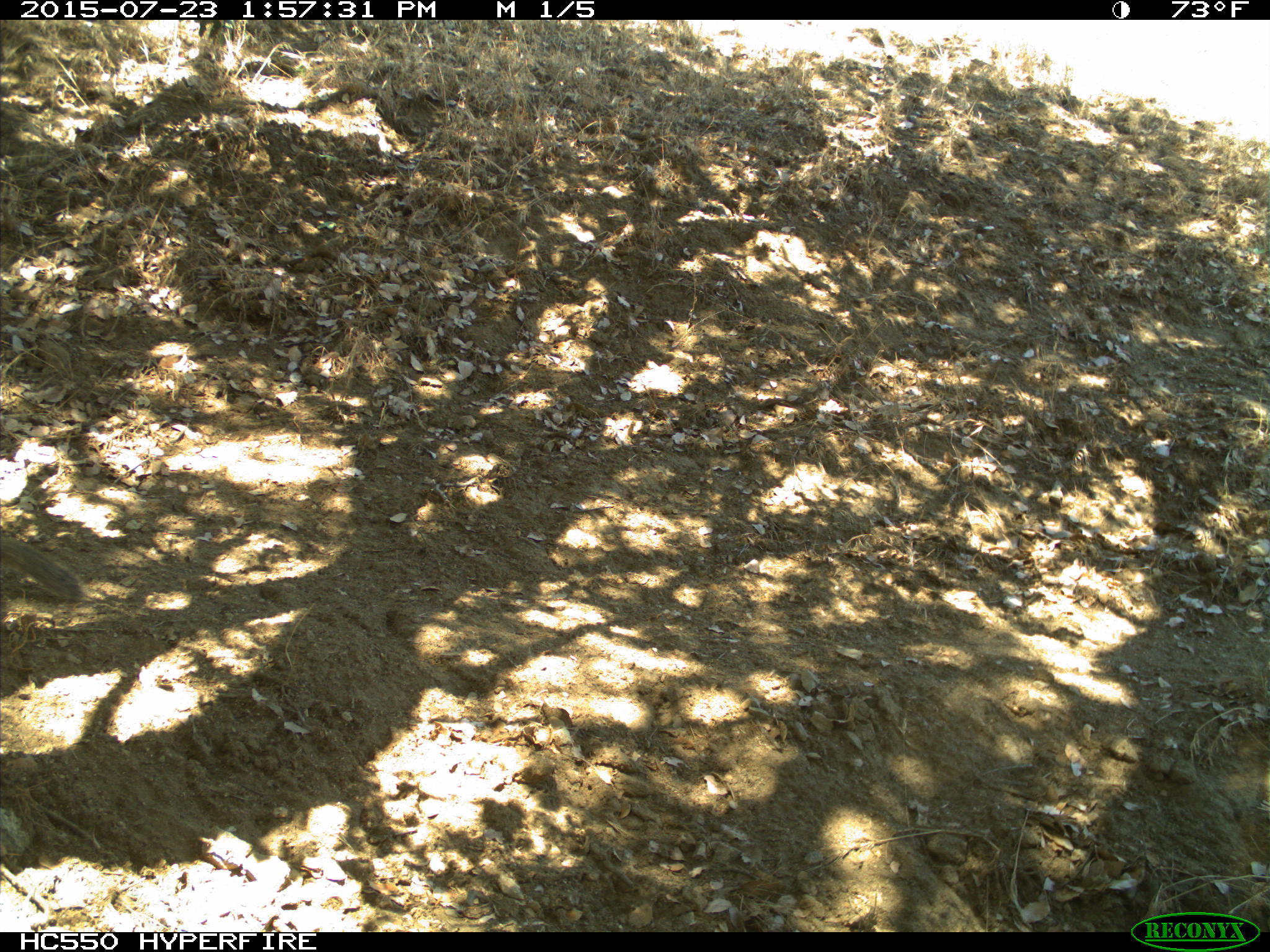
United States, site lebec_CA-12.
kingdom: Animalia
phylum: Chordata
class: Mammalia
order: Rodentia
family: Sciuridae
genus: Otospermophilus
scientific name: Otospermophilus beecheyi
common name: california ground squirrel